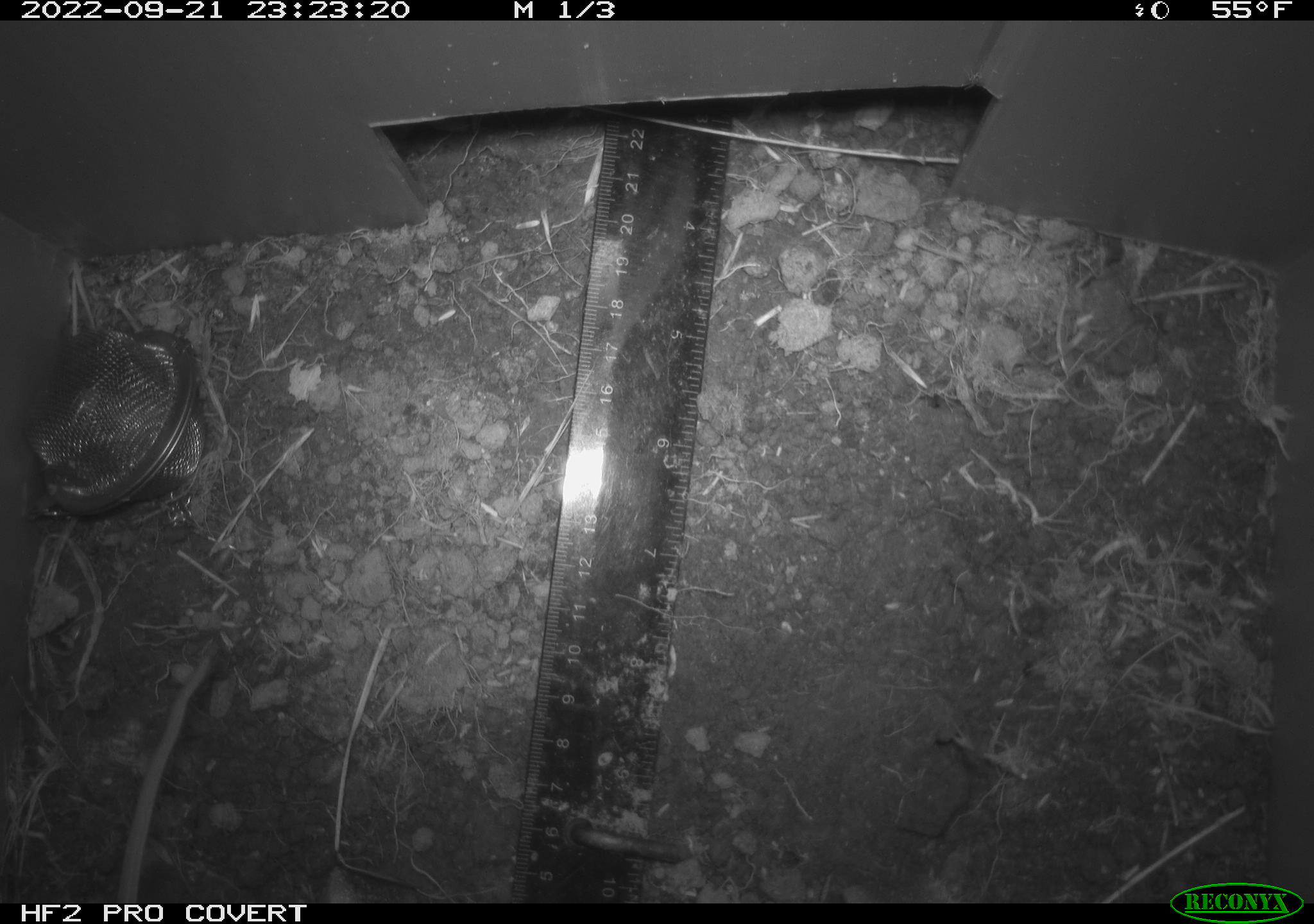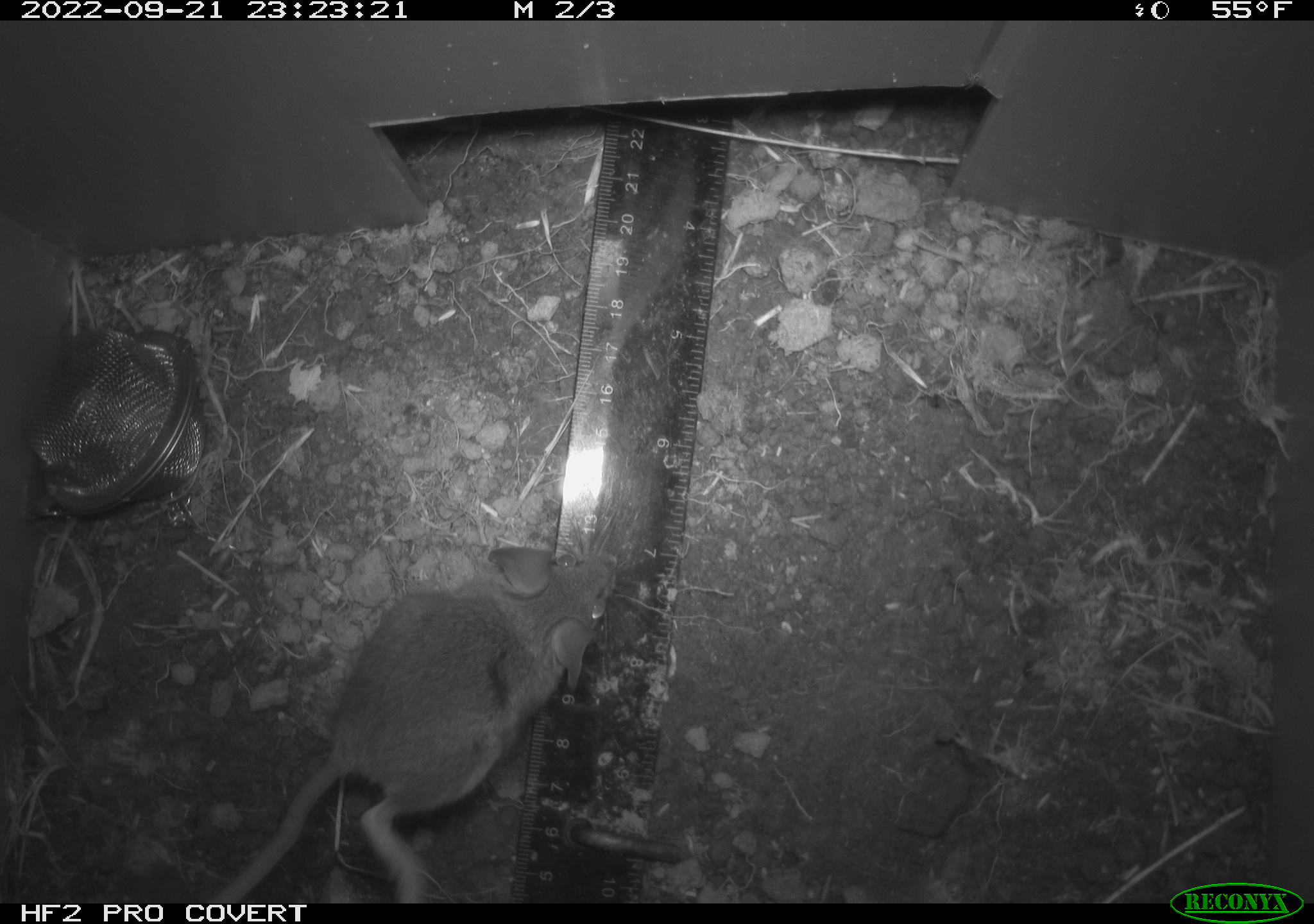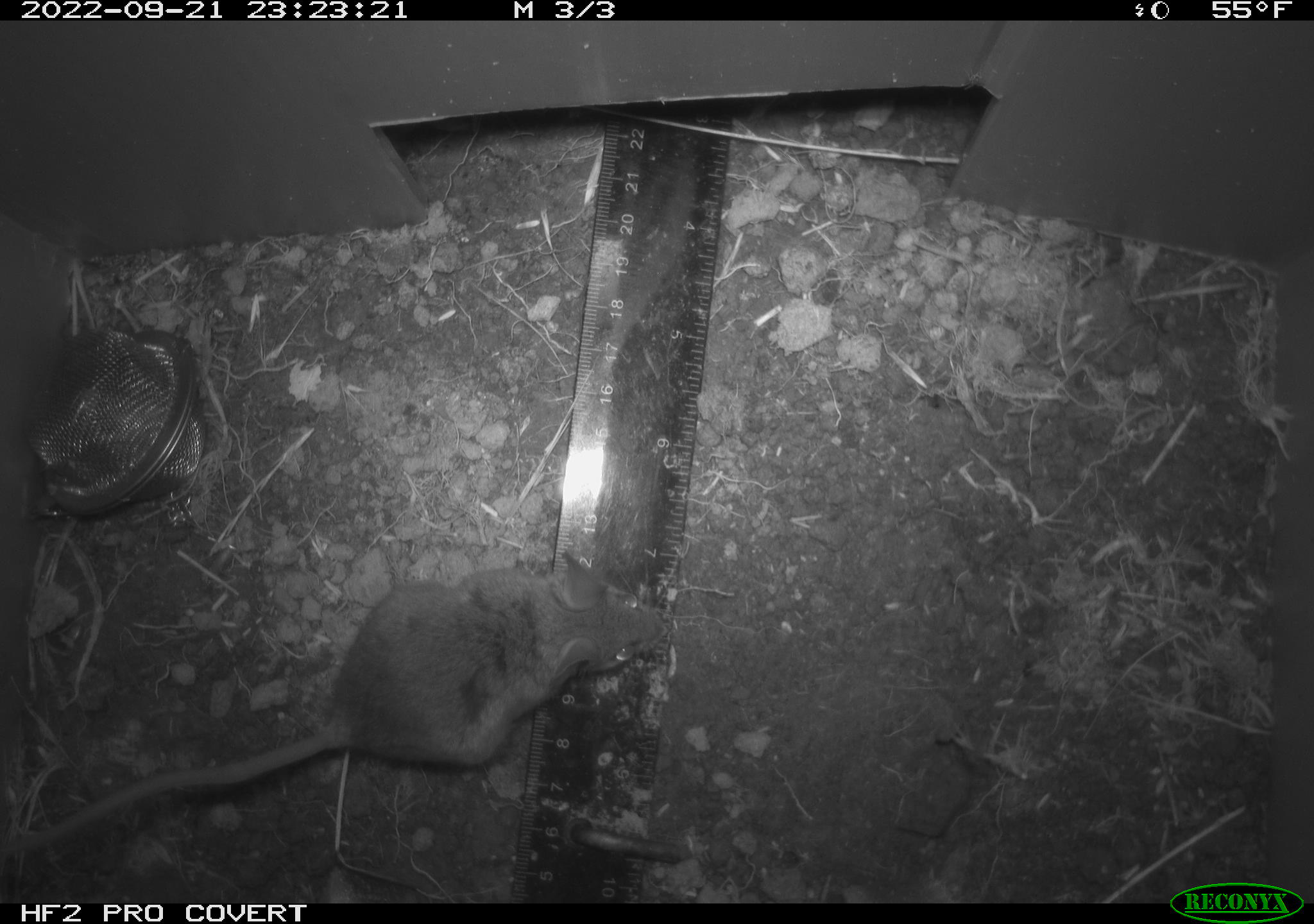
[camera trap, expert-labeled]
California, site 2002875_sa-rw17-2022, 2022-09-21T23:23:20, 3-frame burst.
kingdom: Animalia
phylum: Chordata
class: Mammalia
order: Rodentia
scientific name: Rodentia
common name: mouse species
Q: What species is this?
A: Mouse species (Rodentia).